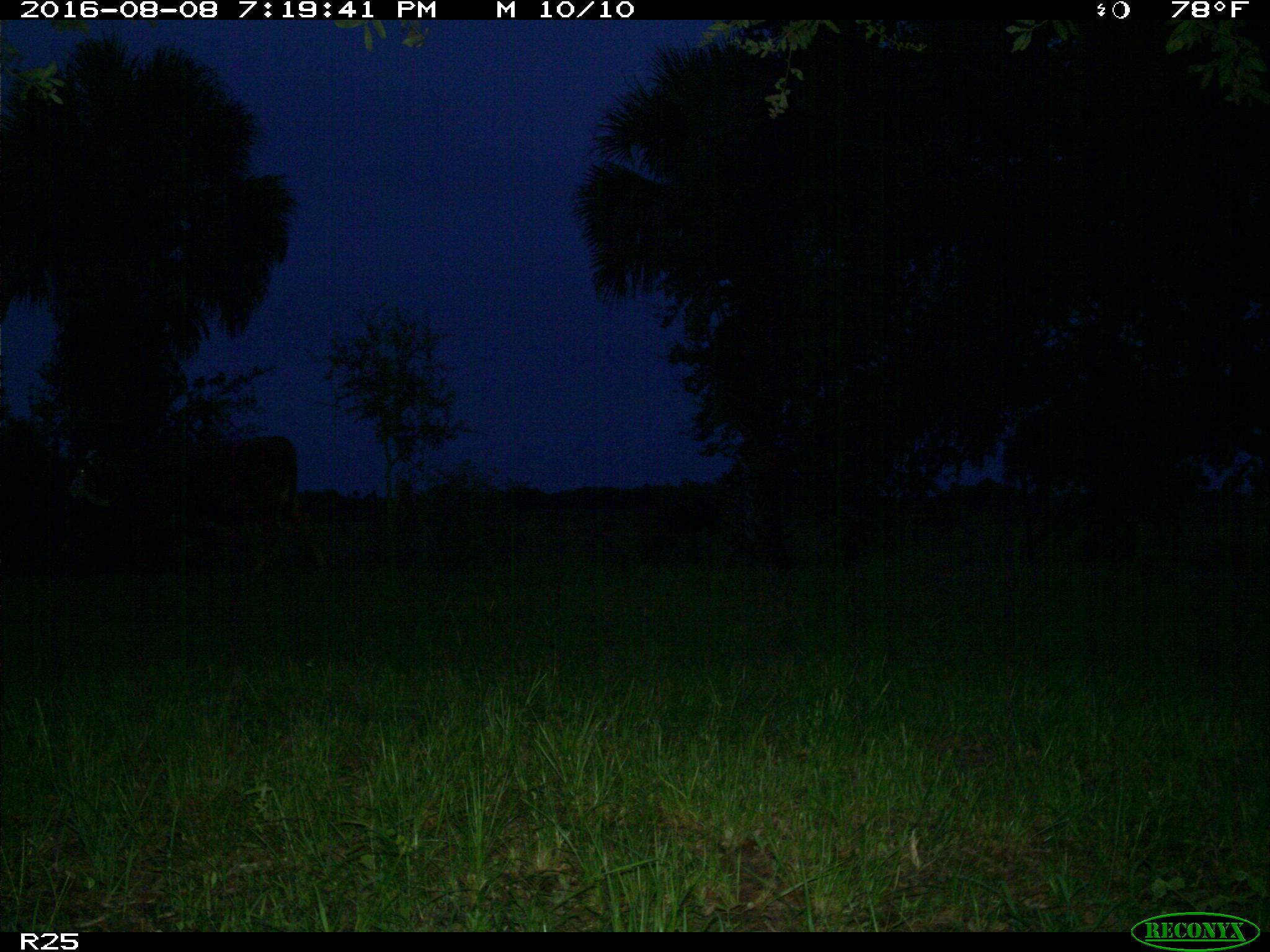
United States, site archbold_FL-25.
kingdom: Animalia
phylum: Chordata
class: Mammalia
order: Artiodactyla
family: Bovidae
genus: Bos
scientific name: Bos taurus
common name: domestic cow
Bos taurus (domestic cow).